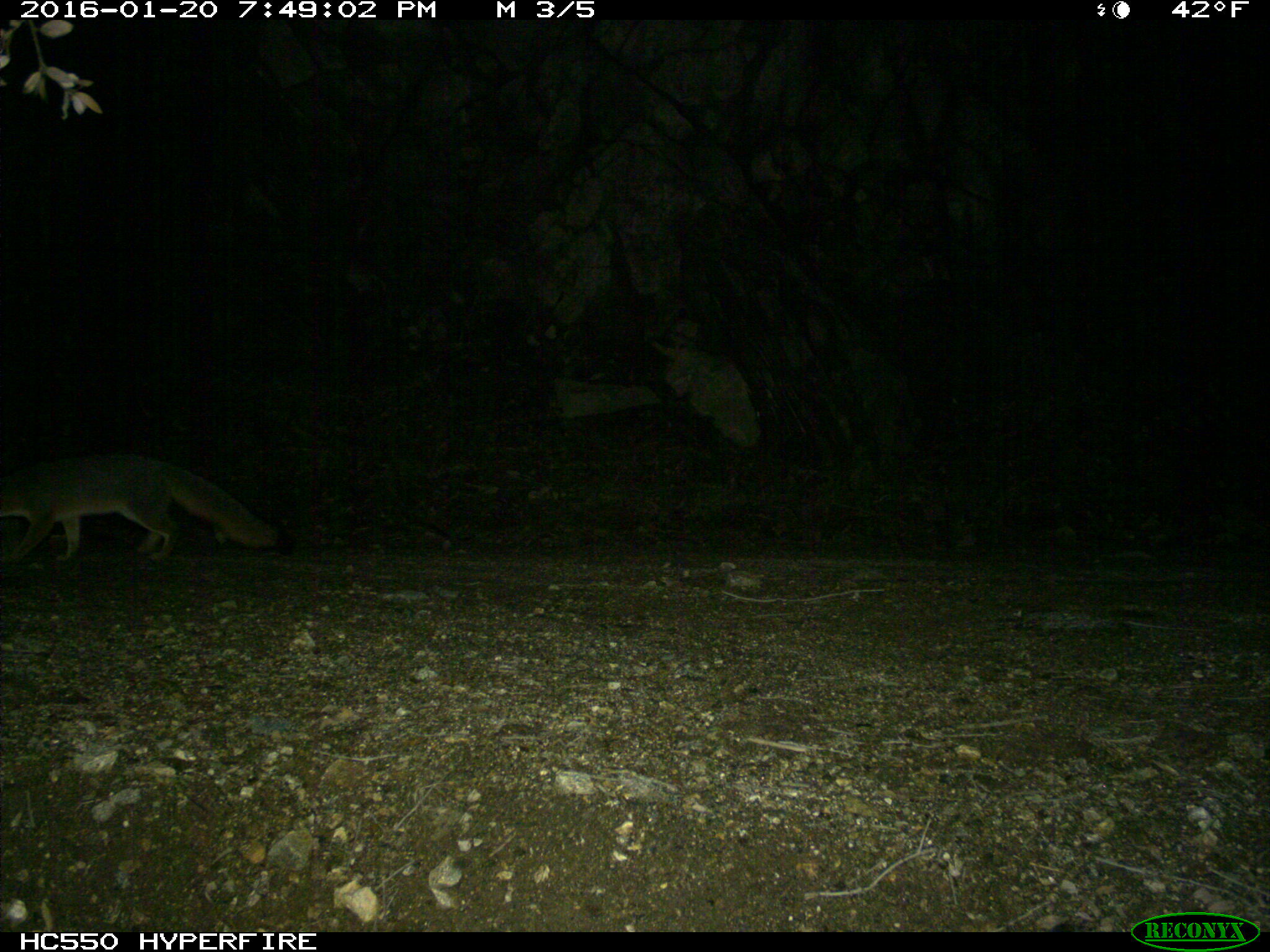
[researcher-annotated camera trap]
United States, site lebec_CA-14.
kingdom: Animalia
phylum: Chordata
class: Mammalia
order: Carnivora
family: Canidae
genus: Urocyon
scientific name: Urocyon cinereoargenteus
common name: gray fox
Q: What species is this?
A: Urocyon cinereoargenteus (gray fox).